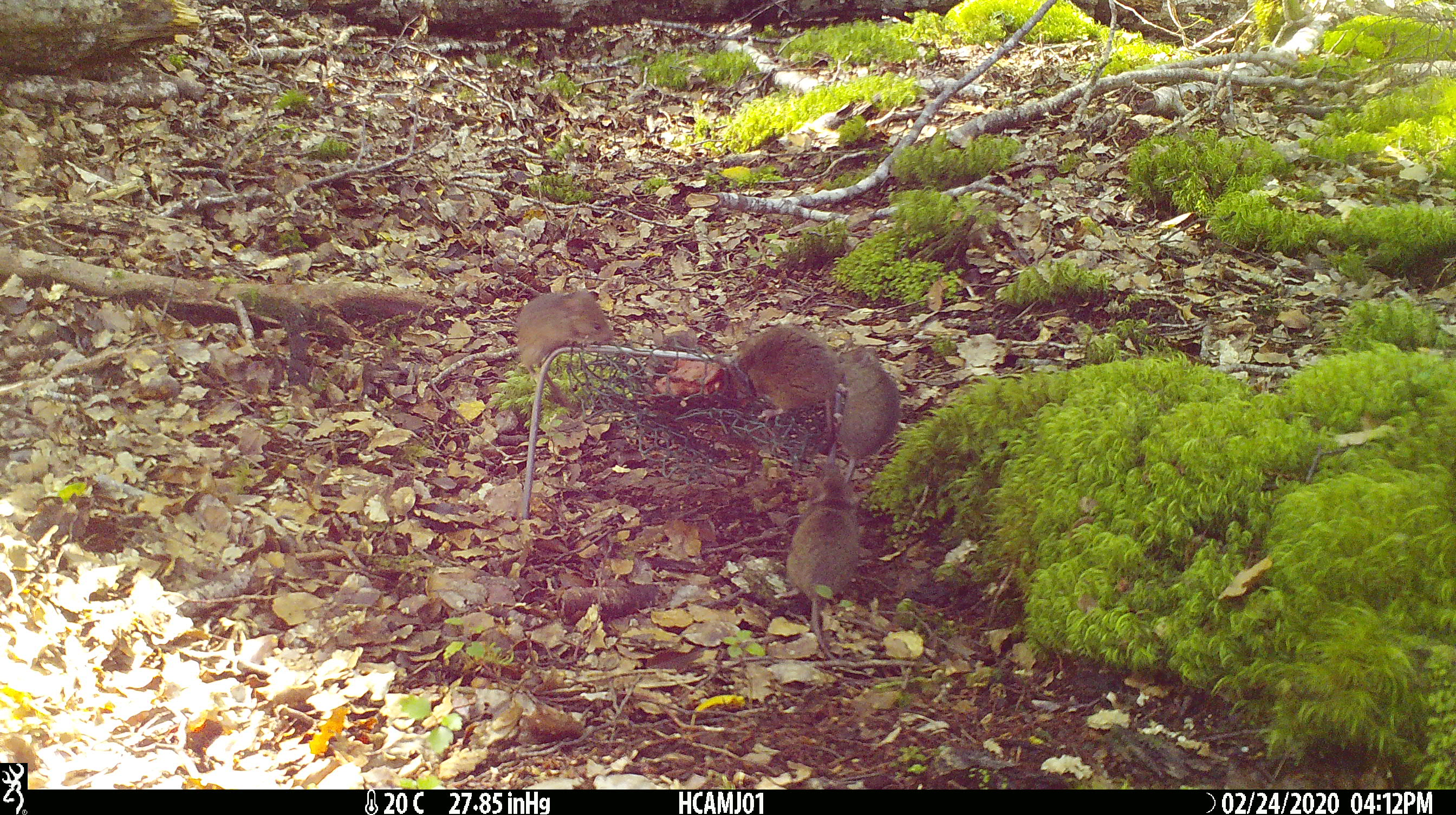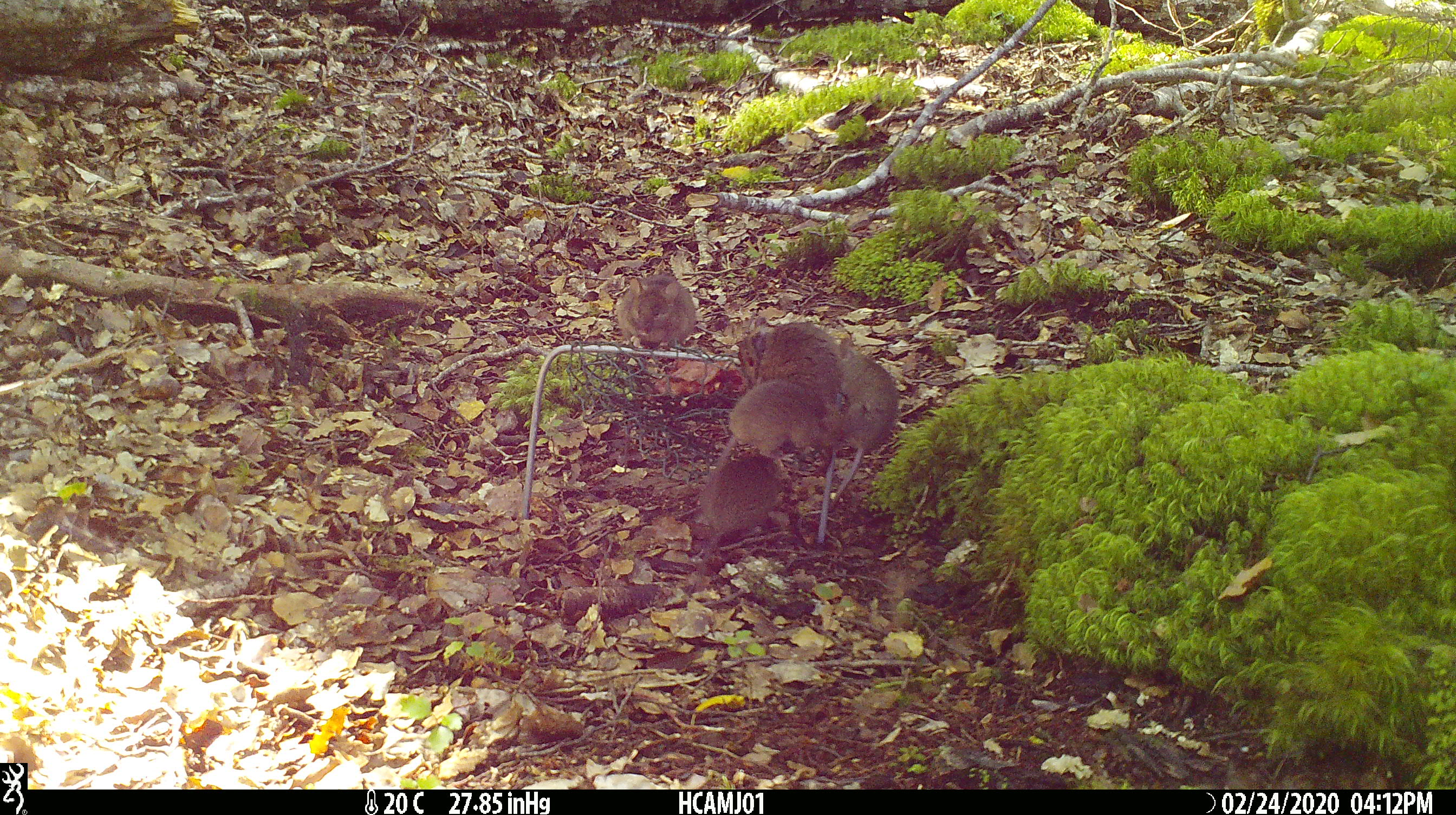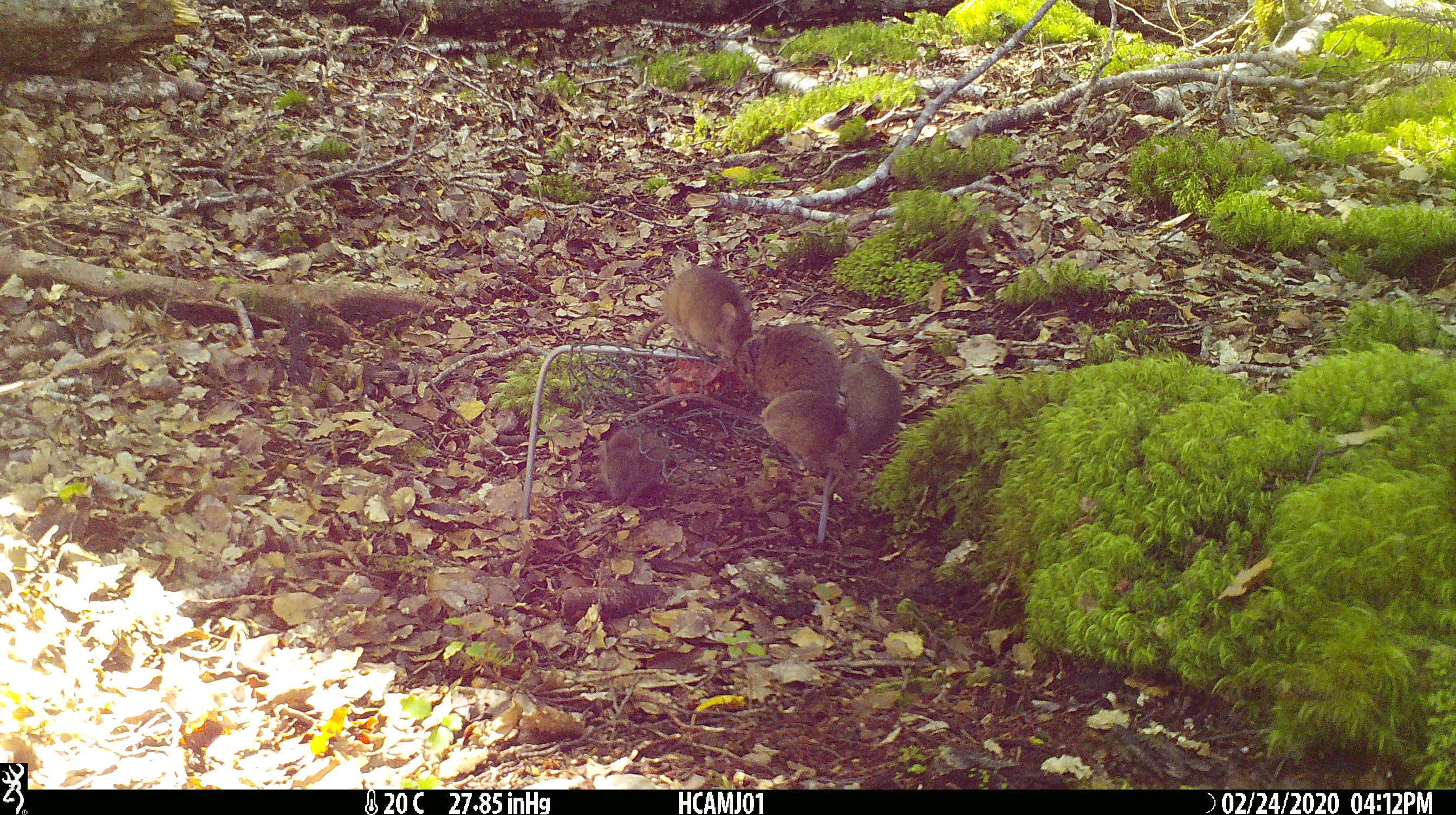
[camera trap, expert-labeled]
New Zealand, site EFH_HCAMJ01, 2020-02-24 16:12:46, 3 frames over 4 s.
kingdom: Animalia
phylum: Chordata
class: Mammalia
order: Rodentia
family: Muridae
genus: Mus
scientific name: Mus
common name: mouse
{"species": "mouse (Mus)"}